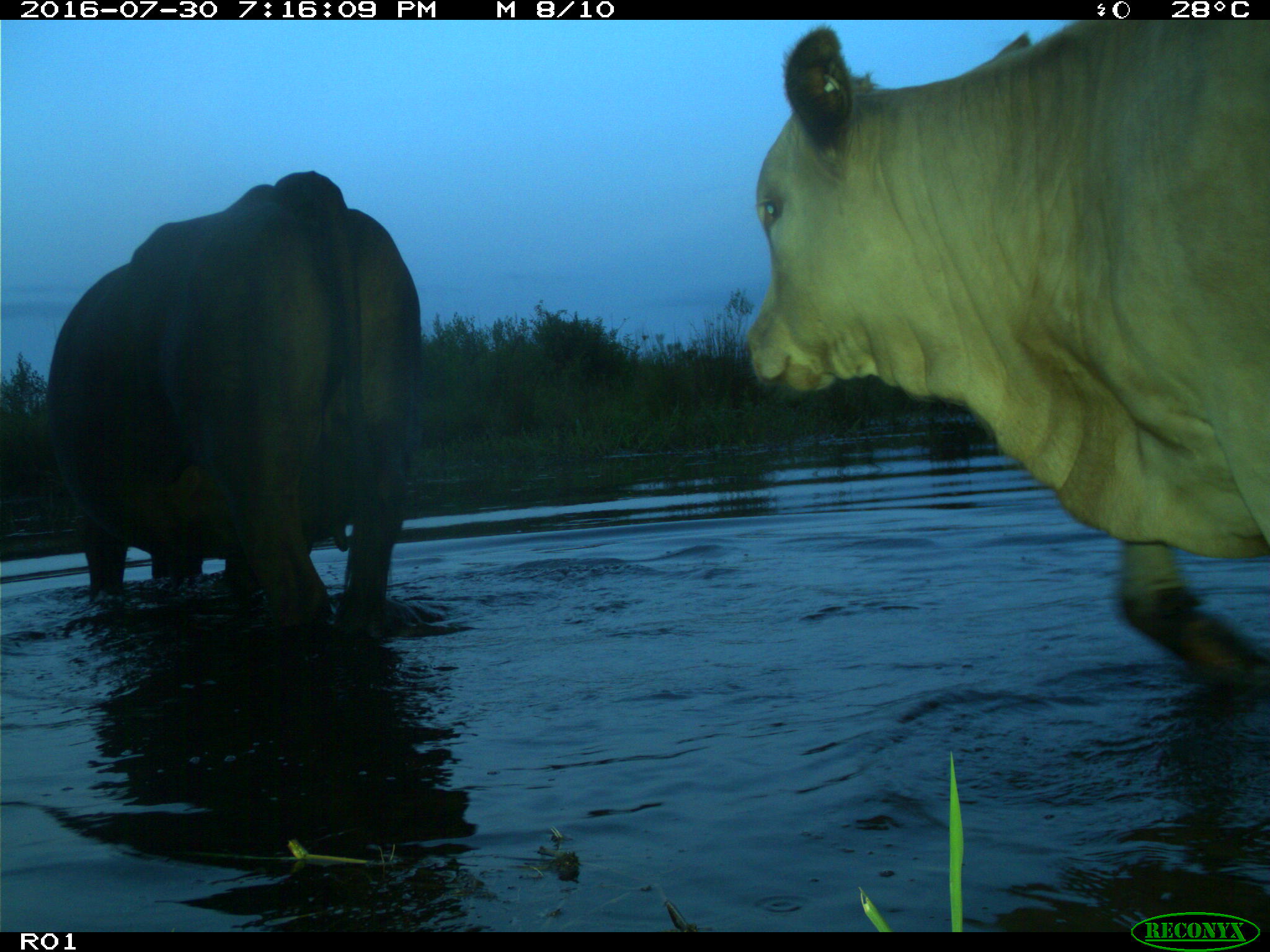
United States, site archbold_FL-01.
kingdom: Animalia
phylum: Chordata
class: Mammalia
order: Artiodactyla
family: Bovidae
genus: Bos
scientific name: Bos taurus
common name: domestic cow